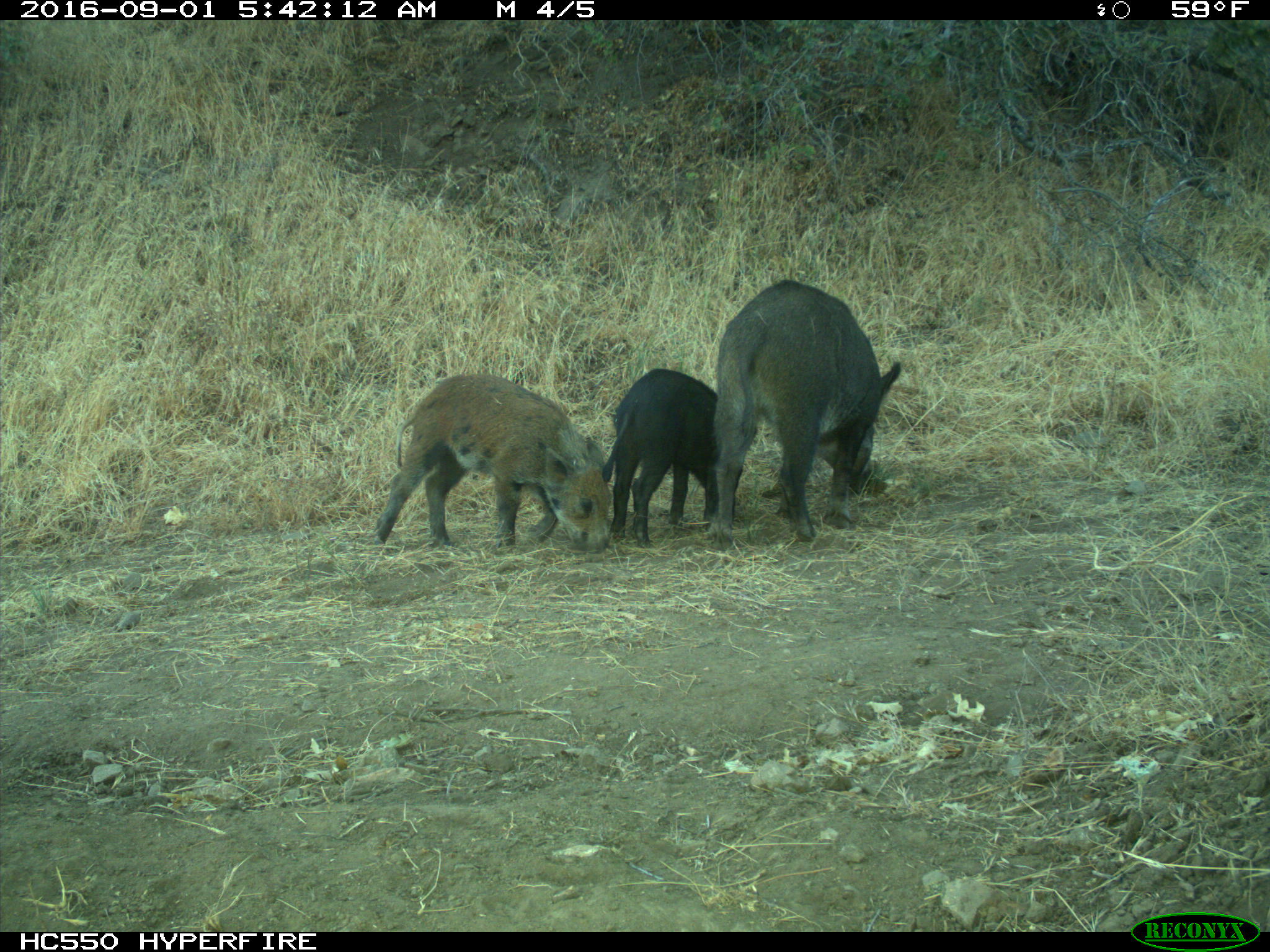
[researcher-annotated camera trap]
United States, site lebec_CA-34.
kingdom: Animalia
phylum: Chordata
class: Mammalia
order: Artiodactyla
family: Suidae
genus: Sus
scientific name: Sus scrofa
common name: wild boar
Sus scrofa (wild boar).